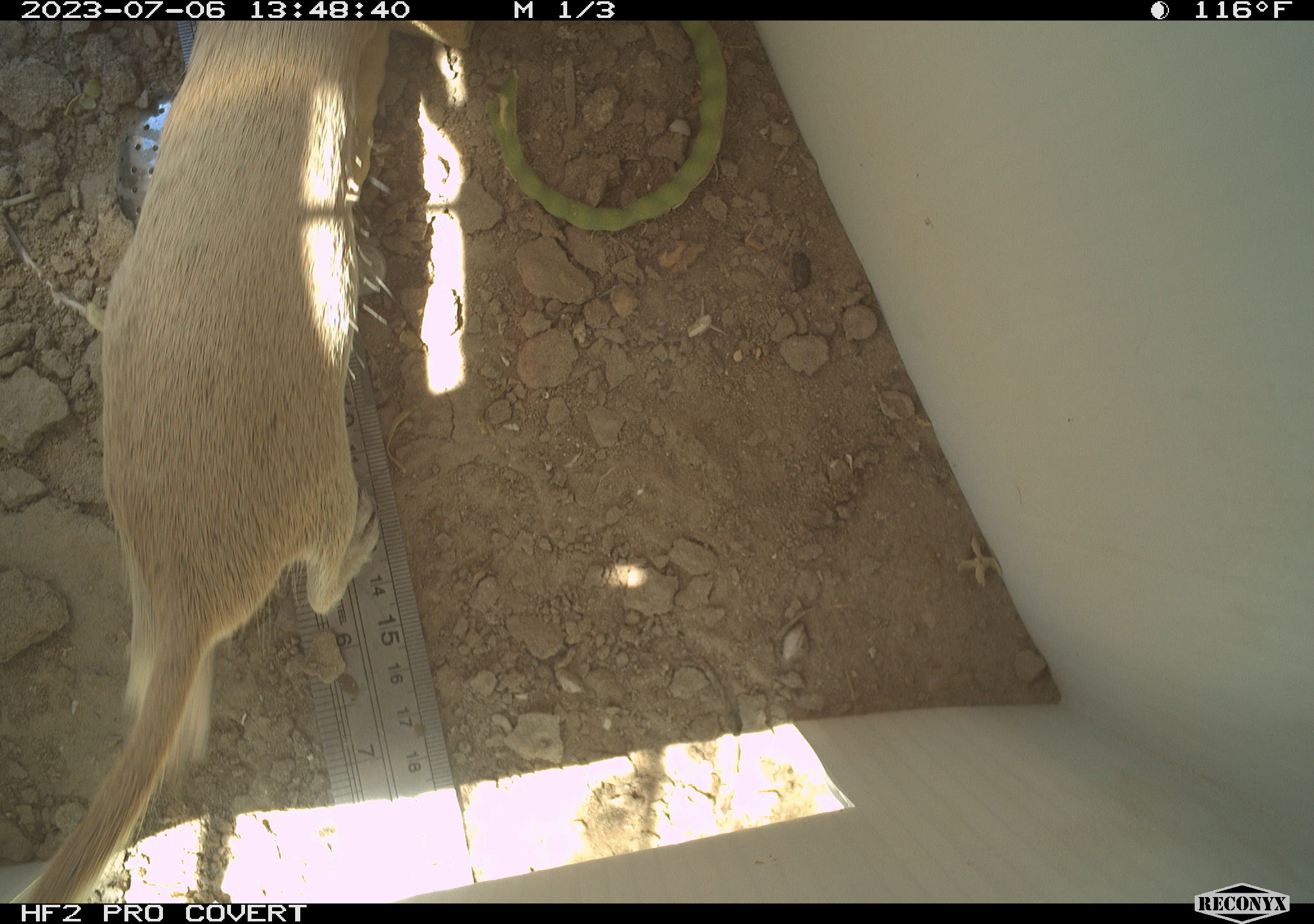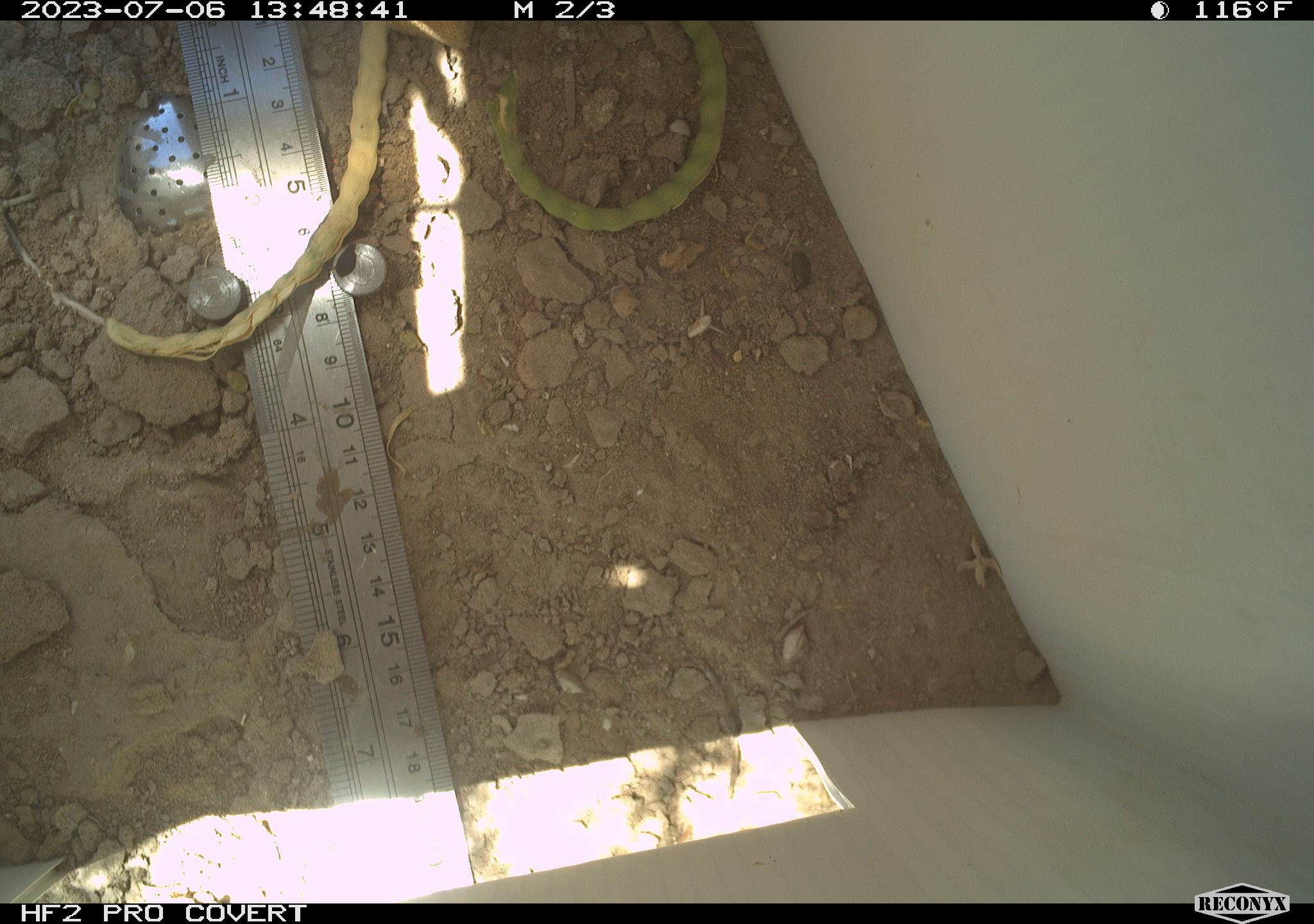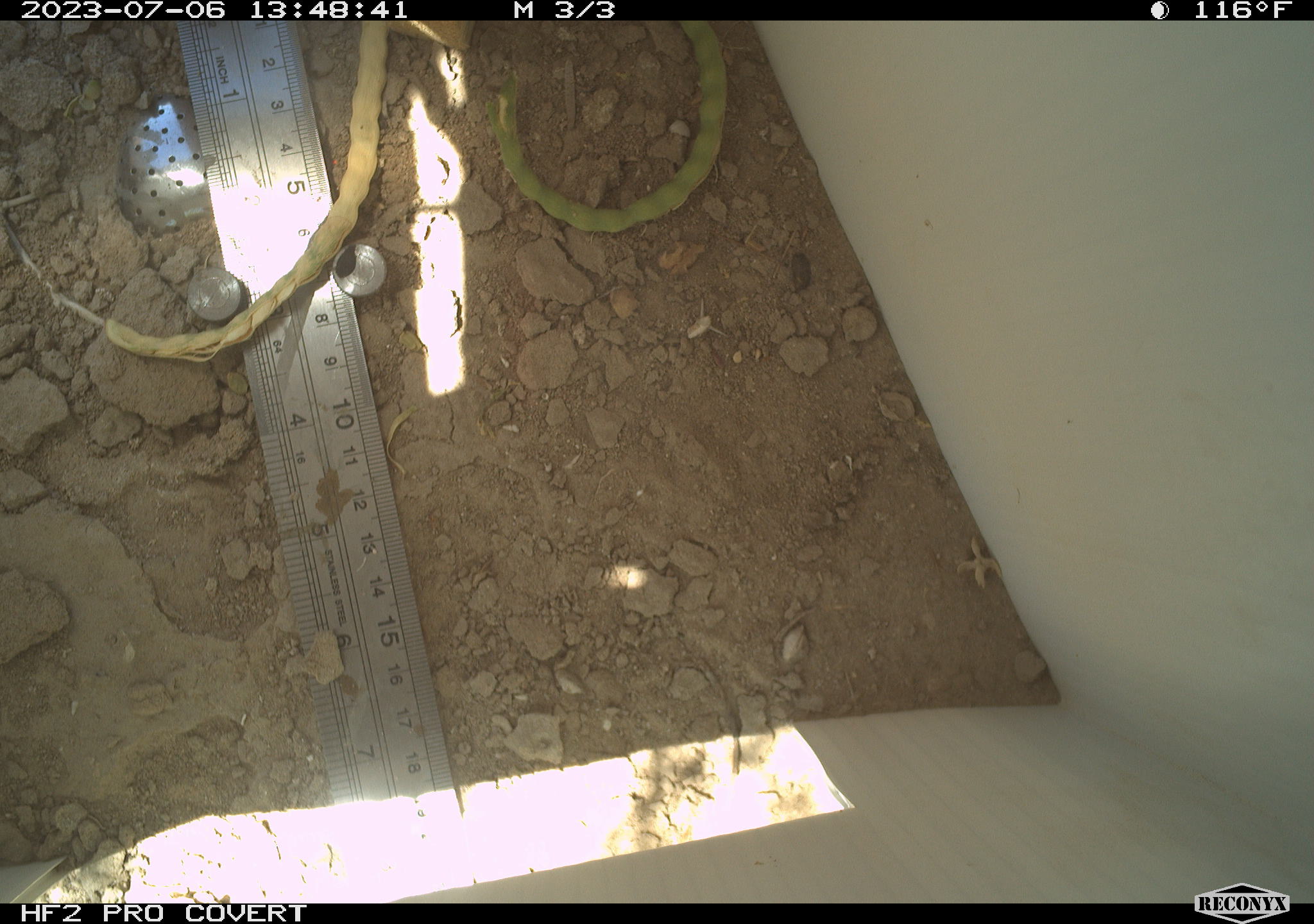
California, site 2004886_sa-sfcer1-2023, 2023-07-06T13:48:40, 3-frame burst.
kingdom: Animalia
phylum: Chordata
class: Mammalia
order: Rodentia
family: Sciuridae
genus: Xerospermophilus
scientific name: Xerospermophilus tereticaudus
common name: round-tailed ground squirrel